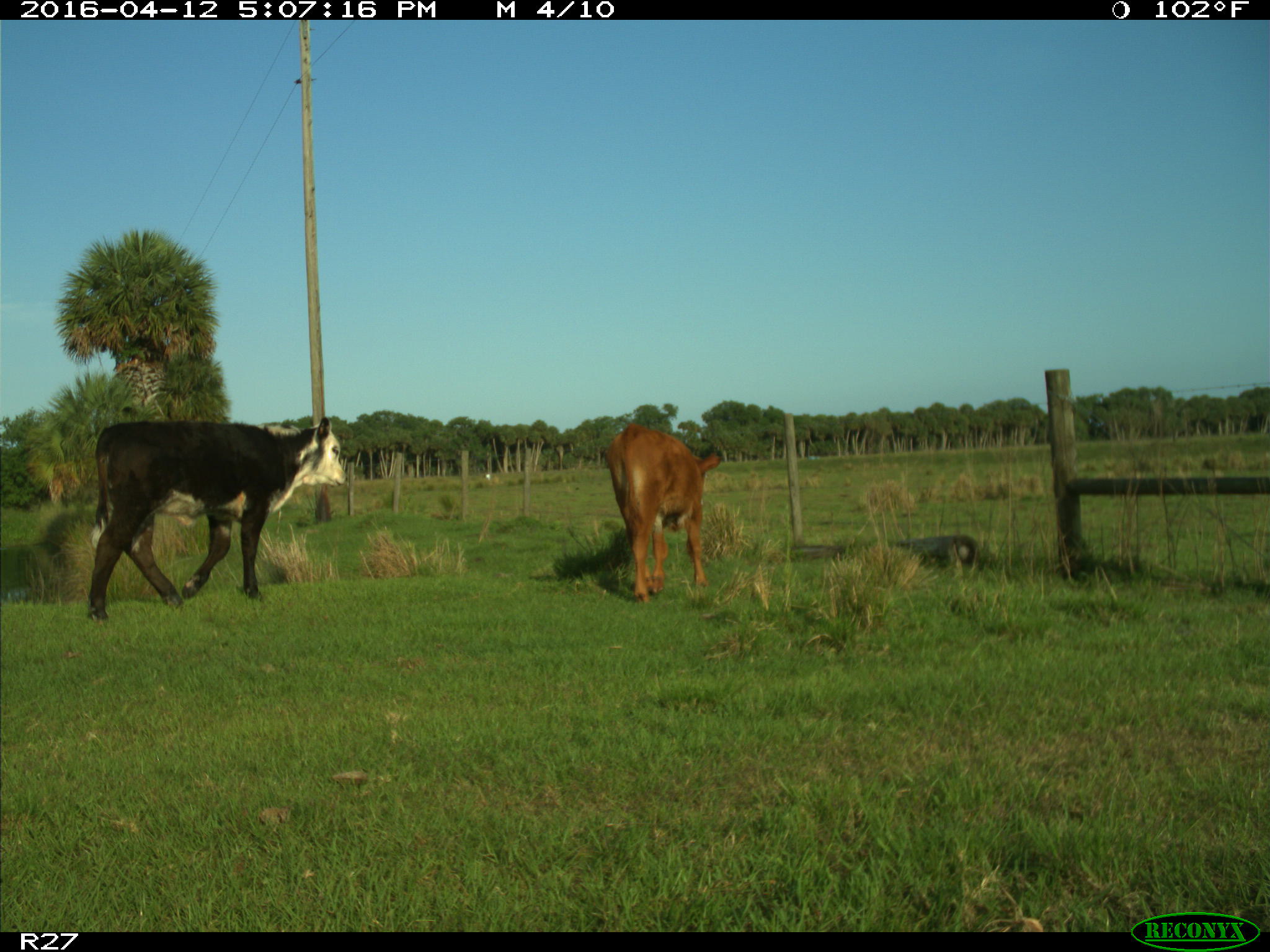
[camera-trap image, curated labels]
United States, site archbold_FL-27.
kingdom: Animalia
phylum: Chordata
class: Mammalia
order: Artiodactyla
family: Bovidae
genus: Bos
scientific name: Bos taurus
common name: domestic cow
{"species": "Bos taurus (domestic cow)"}